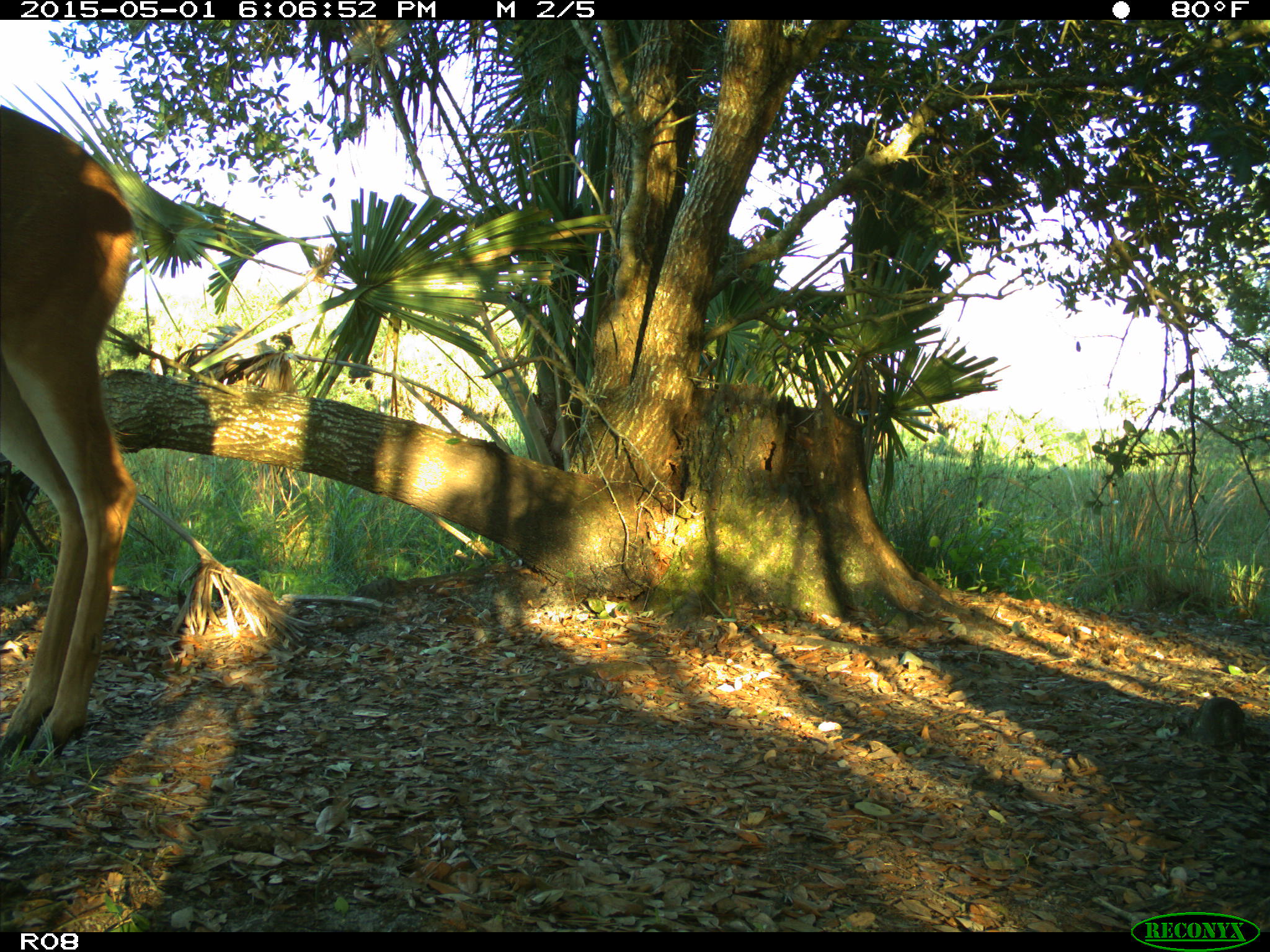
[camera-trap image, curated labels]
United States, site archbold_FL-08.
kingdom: Animalia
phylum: Chordata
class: Mammalia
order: Artiodactyla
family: Cervidae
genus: Odocoileus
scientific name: Odocoileus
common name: deer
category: unidentified deer